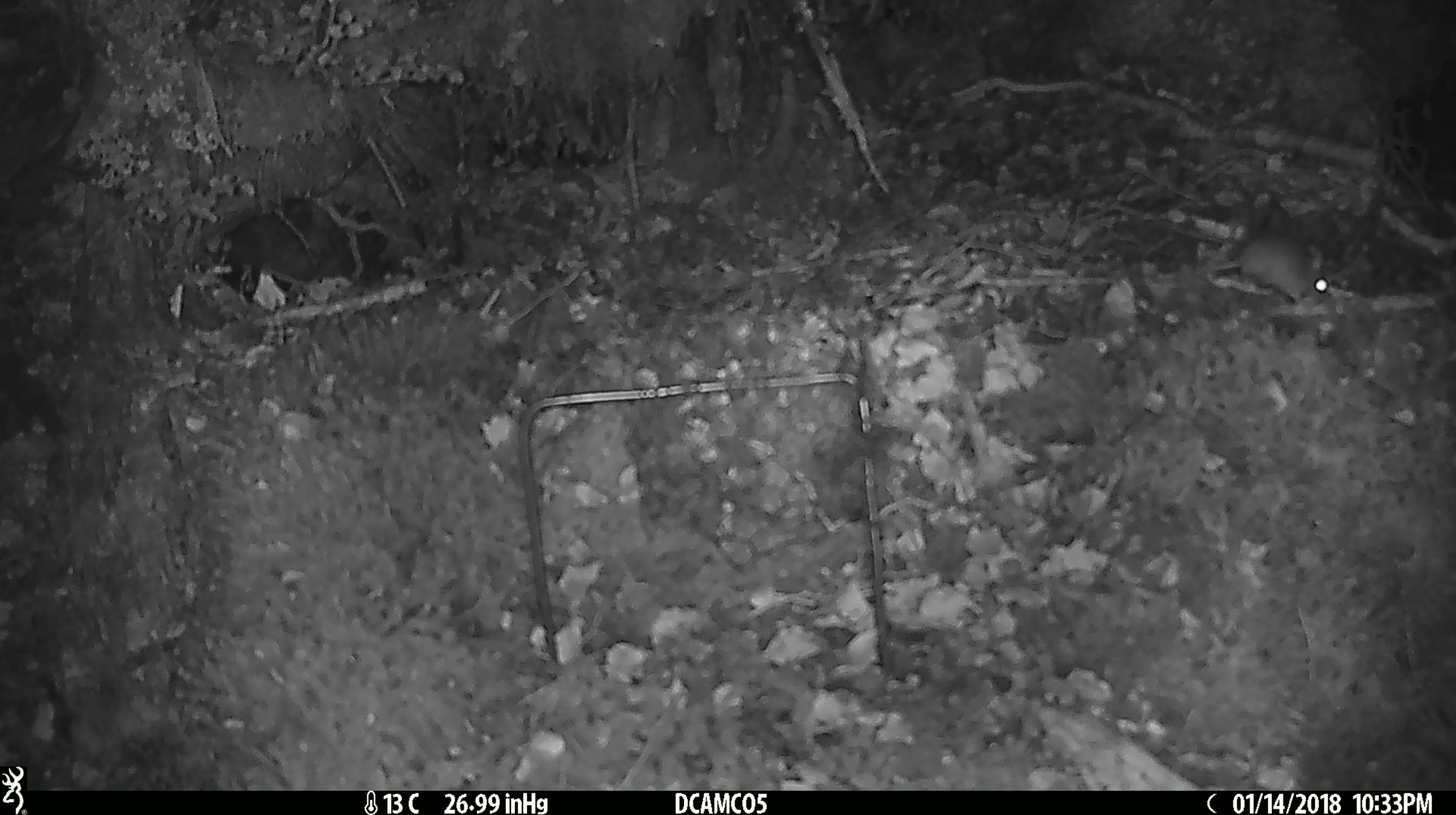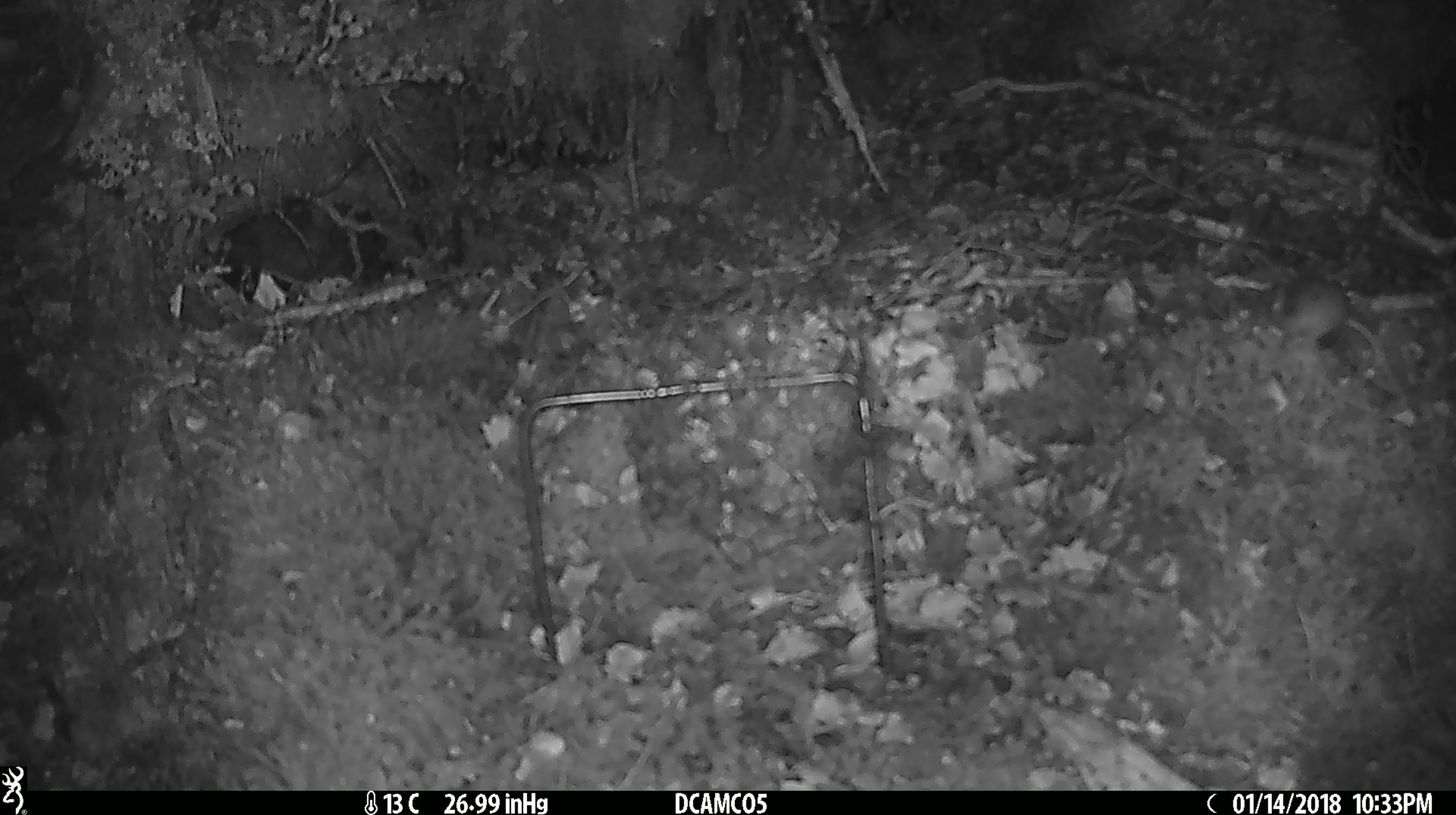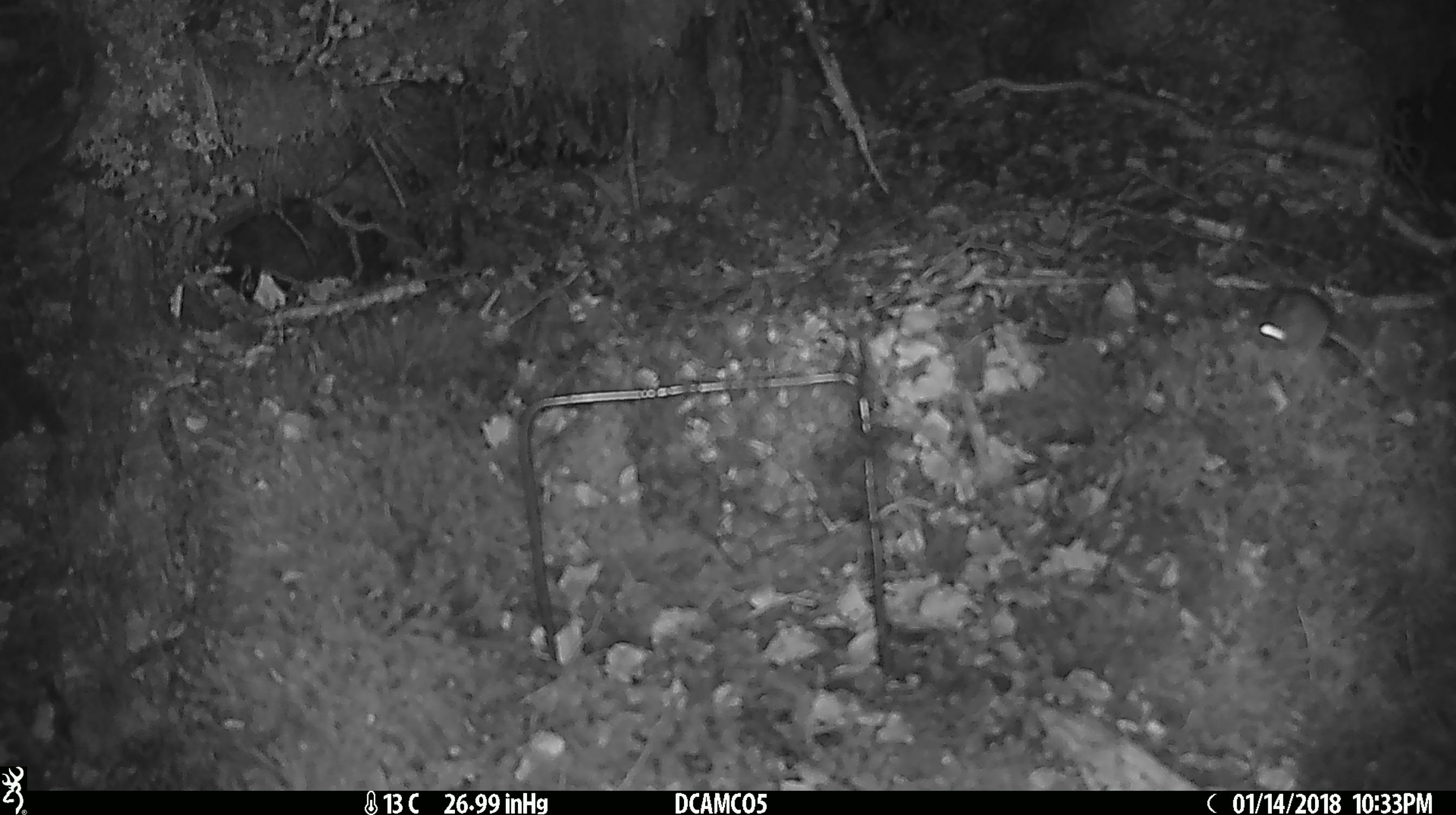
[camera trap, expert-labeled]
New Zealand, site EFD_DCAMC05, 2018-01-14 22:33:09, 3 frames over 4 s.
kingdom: Animalia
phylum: Chordata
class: Mammalia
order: Rodentia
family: Muridae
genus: Mus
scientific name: Mus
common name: mouse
Mouse (Mus).